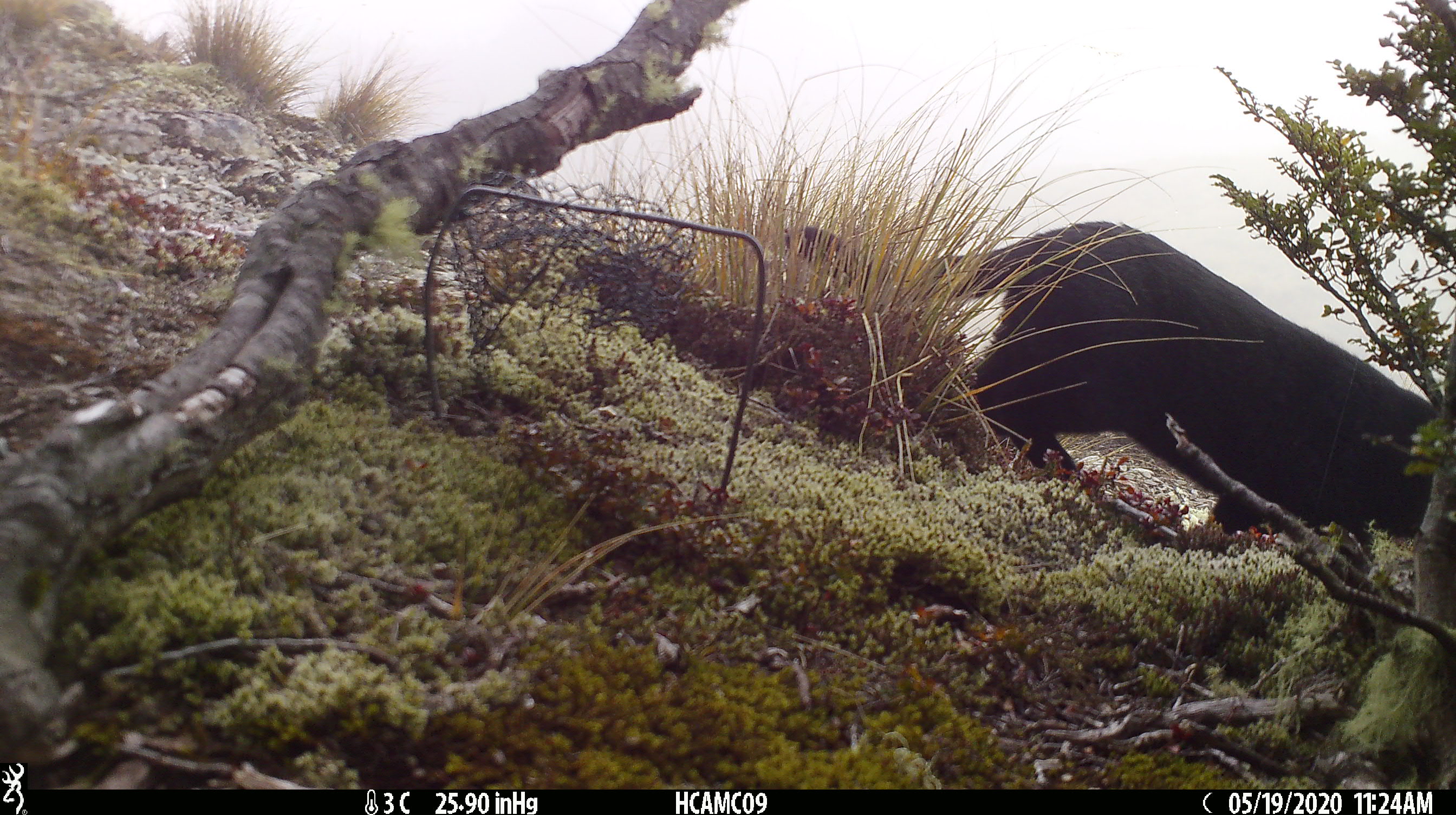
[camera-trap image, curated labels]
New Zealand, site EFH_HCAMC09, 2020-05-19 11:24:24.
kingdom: Animalia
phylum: Chordata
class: Mammalia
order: Carnivora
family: Felidae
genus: Felis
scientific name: Felis catus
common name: domestic cat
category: cat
Cat (domestic cat) (Felis catus).